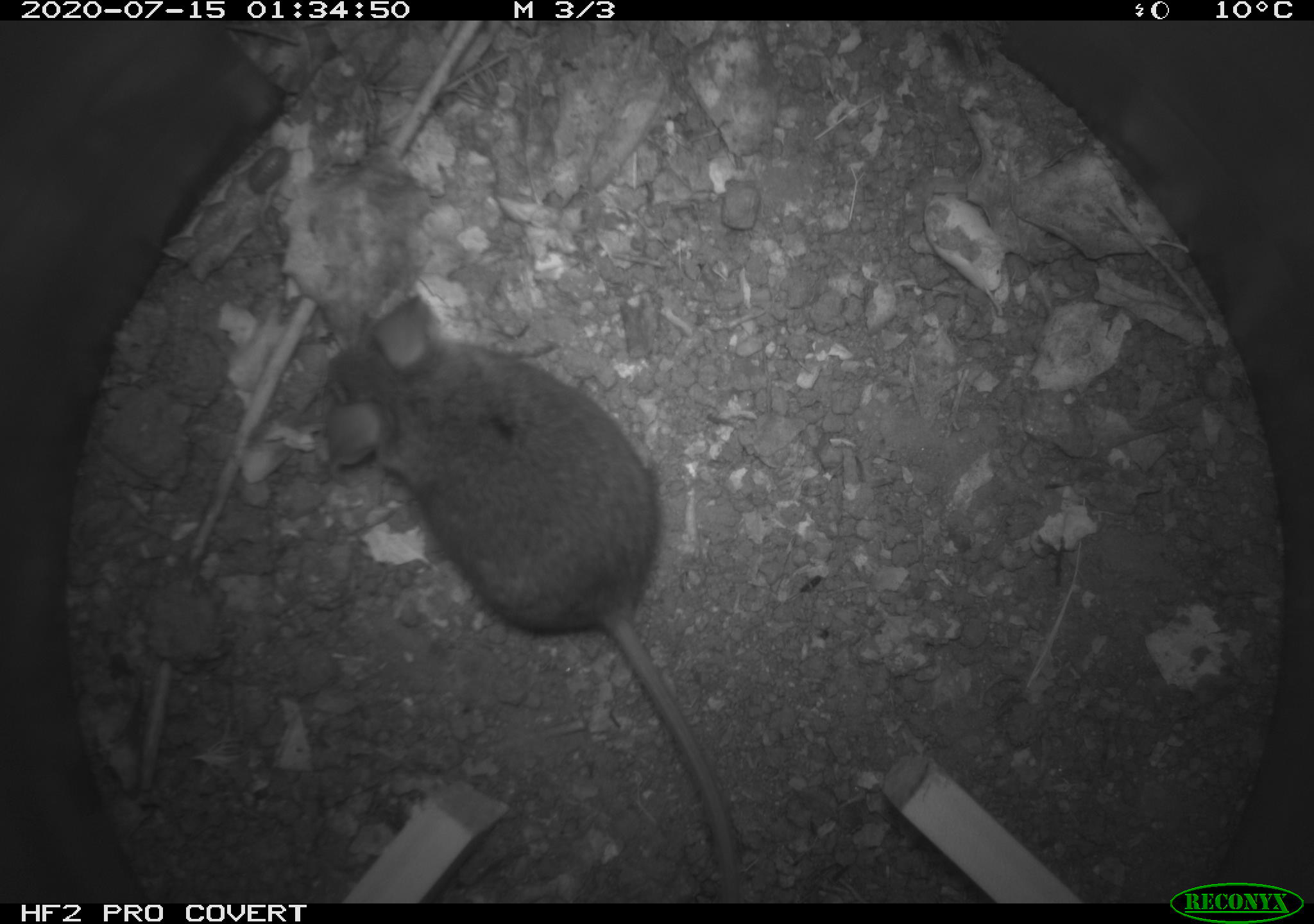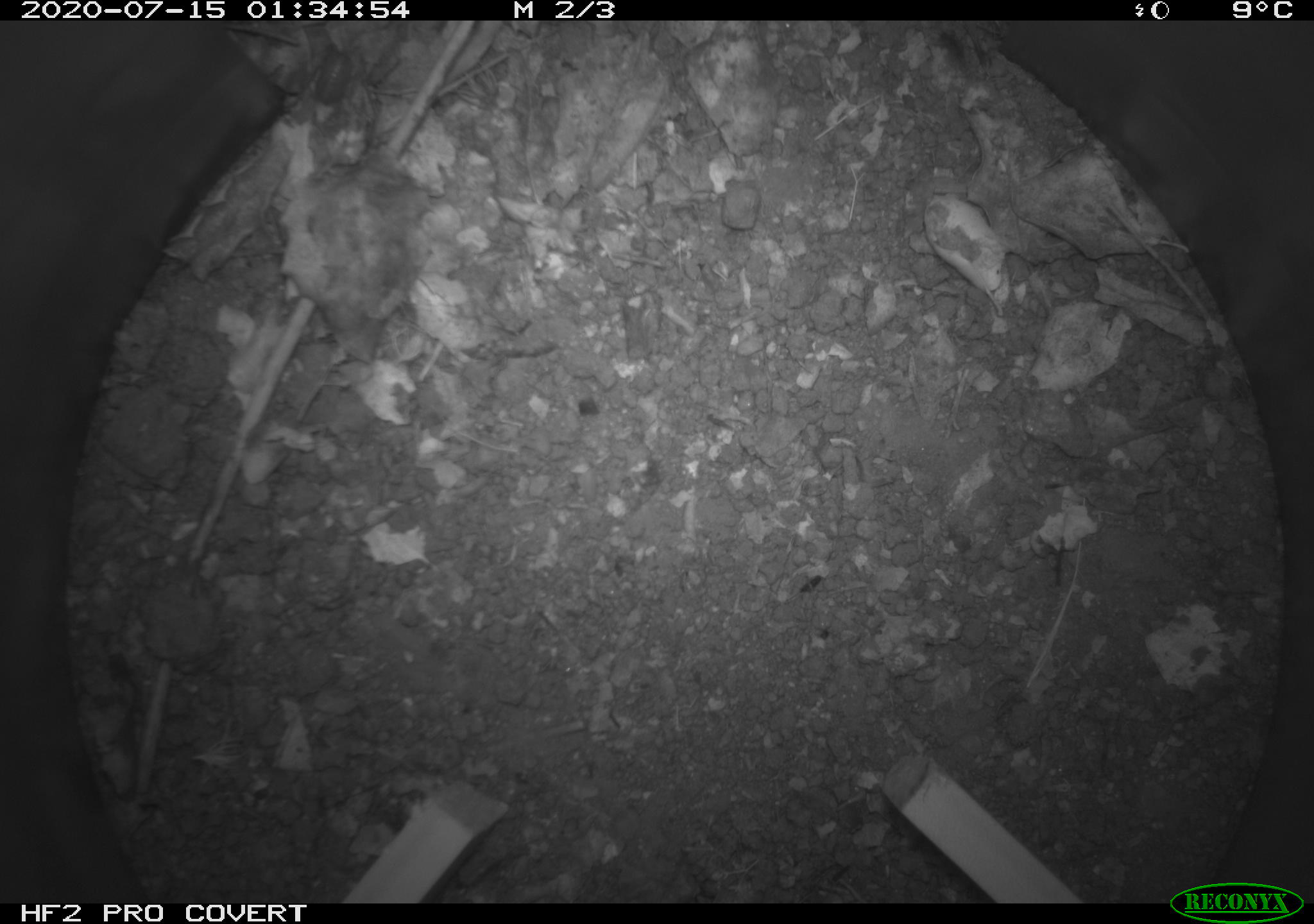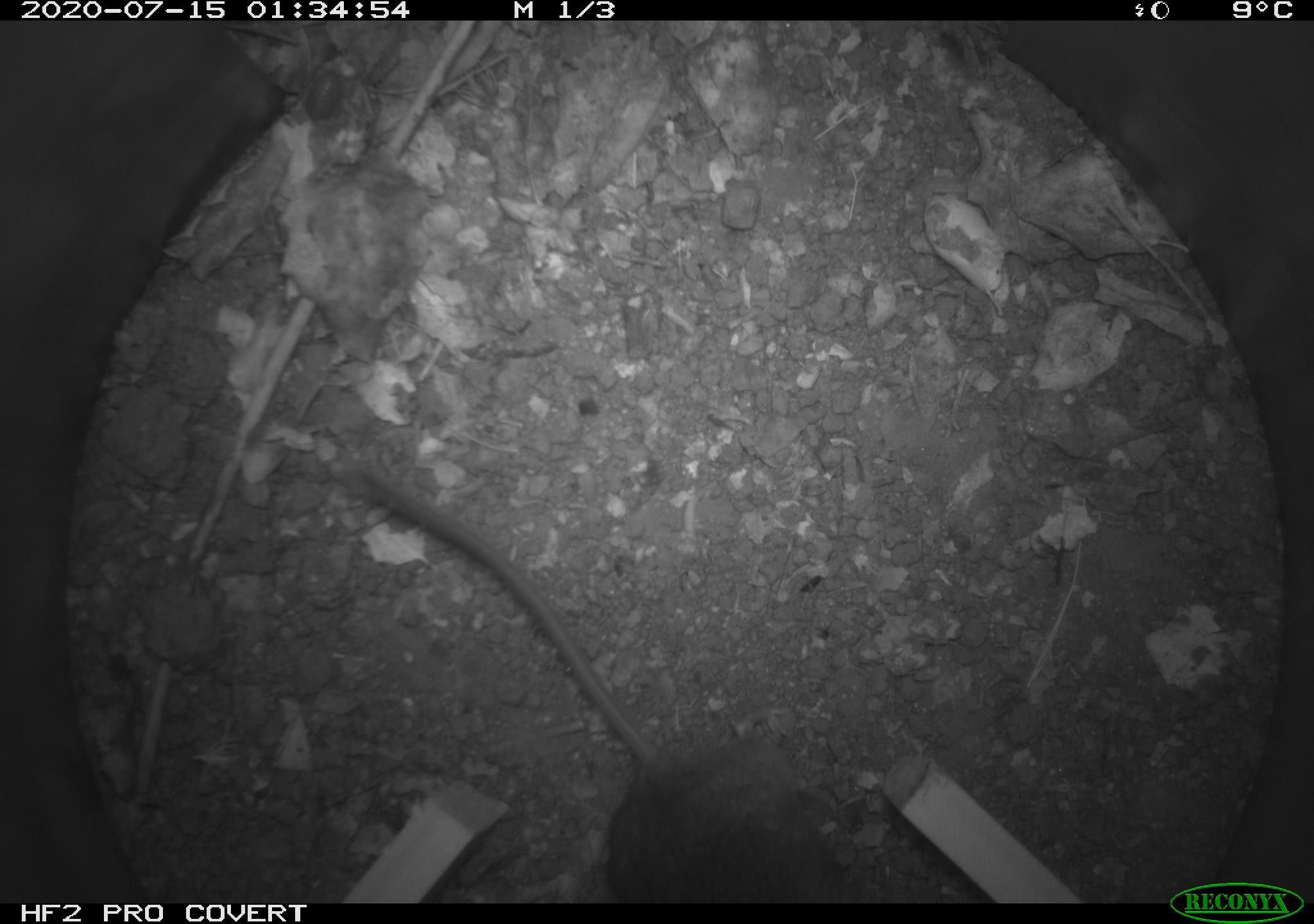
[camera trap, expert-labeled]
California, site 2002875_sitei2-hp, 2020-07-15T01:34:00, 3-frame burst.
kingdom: Animalia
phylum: Chordata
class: Mammalia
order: Rodentia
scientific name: Rodentia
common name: rodent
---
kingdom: Animalia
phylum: Arthropoda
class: Insecta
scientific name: Insecta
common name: insect